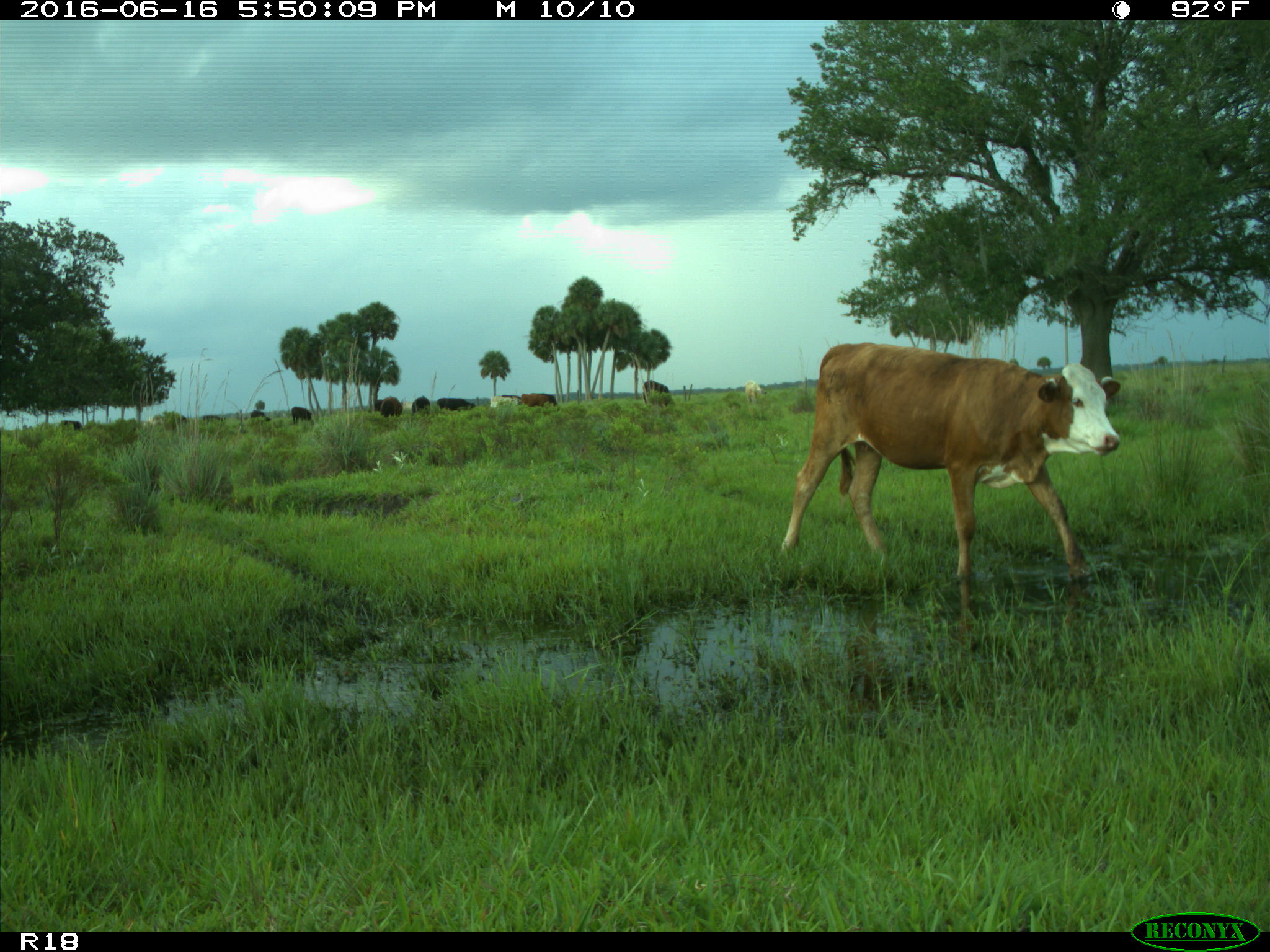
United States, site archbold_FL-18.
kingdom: Animalia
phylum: Chordata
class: Mammalia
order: Artiodactyla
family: Bovidae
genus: Bos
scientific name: Bos taurus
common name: domestic cow